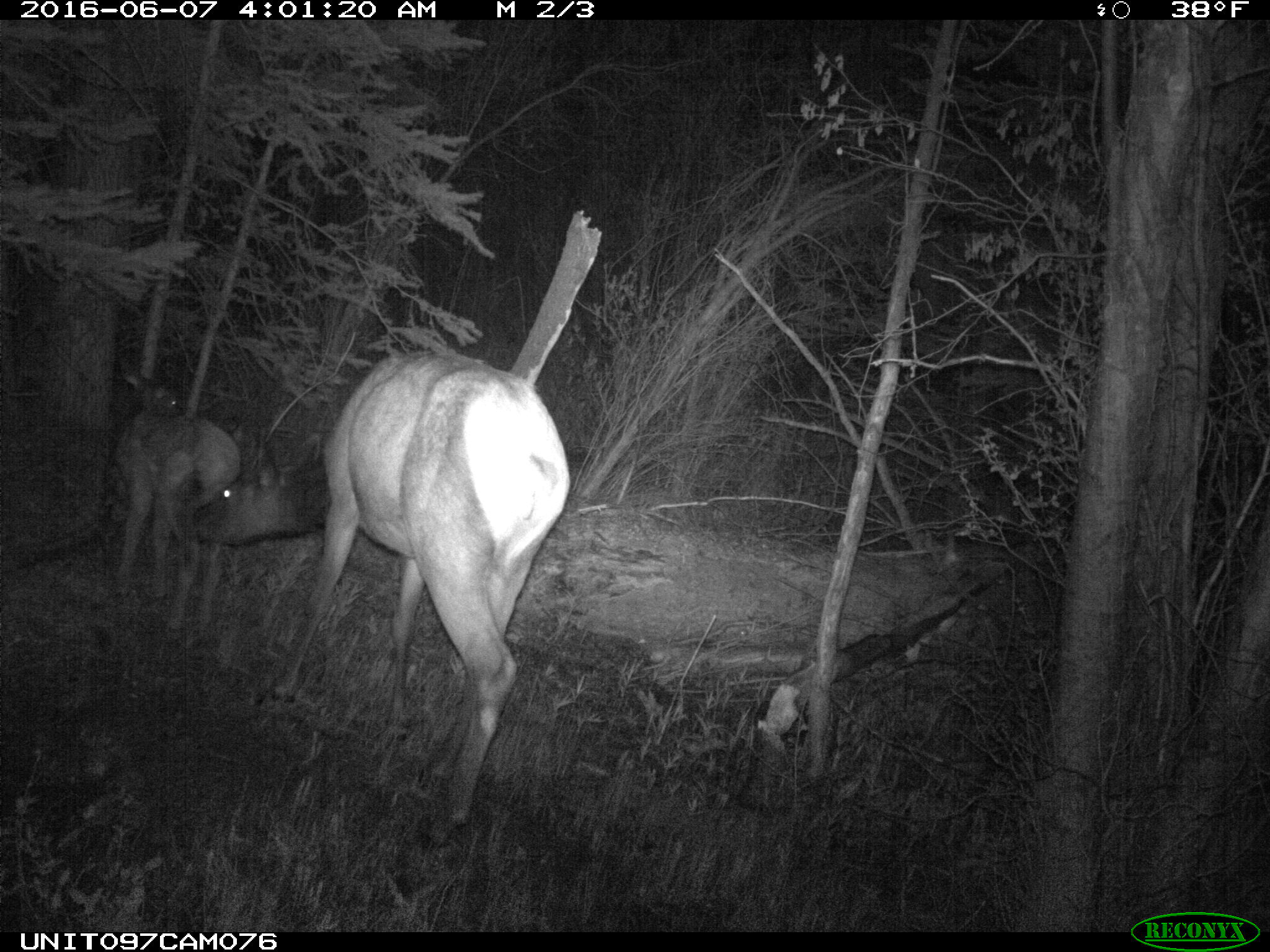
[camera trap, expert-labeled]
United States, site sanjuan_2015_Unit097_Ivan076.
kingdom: Animalia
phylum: Chordata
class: Mammalia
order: Artiodactyla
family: Cervidae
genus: Cervus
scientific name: Cervus elaphus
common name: red deer